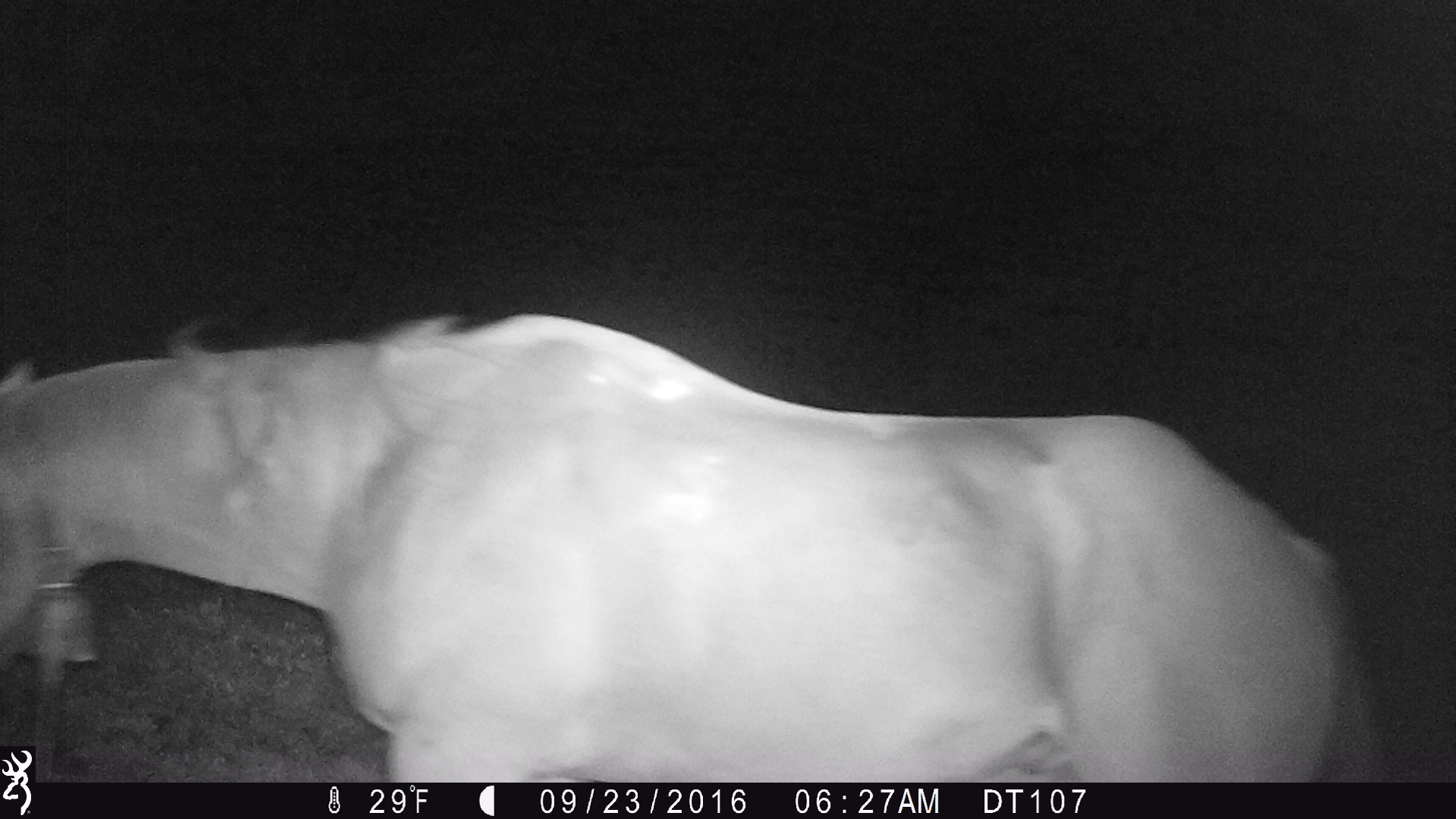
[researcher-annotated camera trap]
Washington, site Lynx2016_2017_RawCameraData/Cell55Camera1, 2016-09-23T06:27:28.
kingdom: Animalia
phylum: Chordata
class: Mammalia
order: Perissodactyla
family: Equidae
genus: Equus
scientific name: Equus caballus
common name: domestic horse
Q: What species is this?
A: Domestic horse (Equus caballus).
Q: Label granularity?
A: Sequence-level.